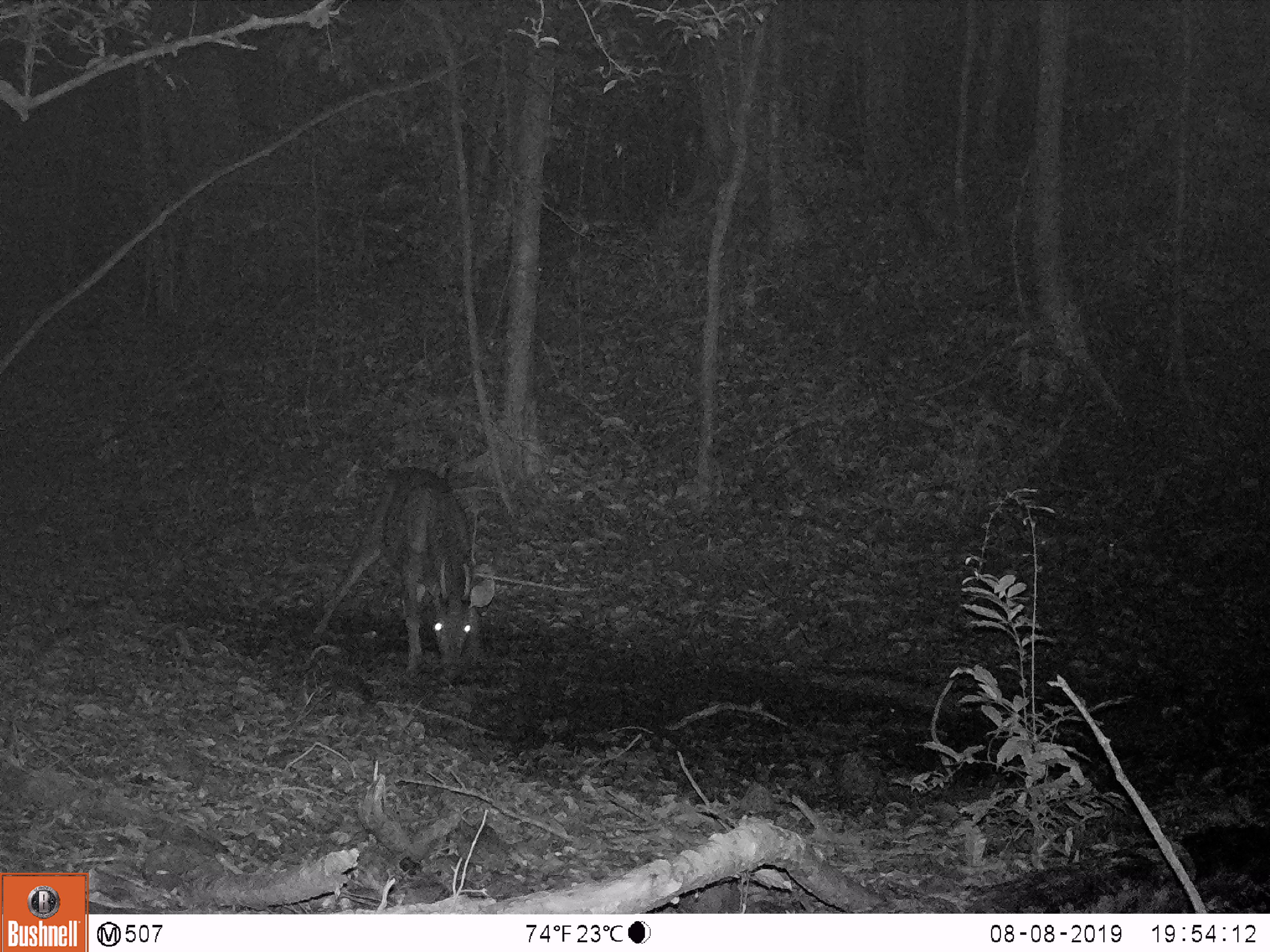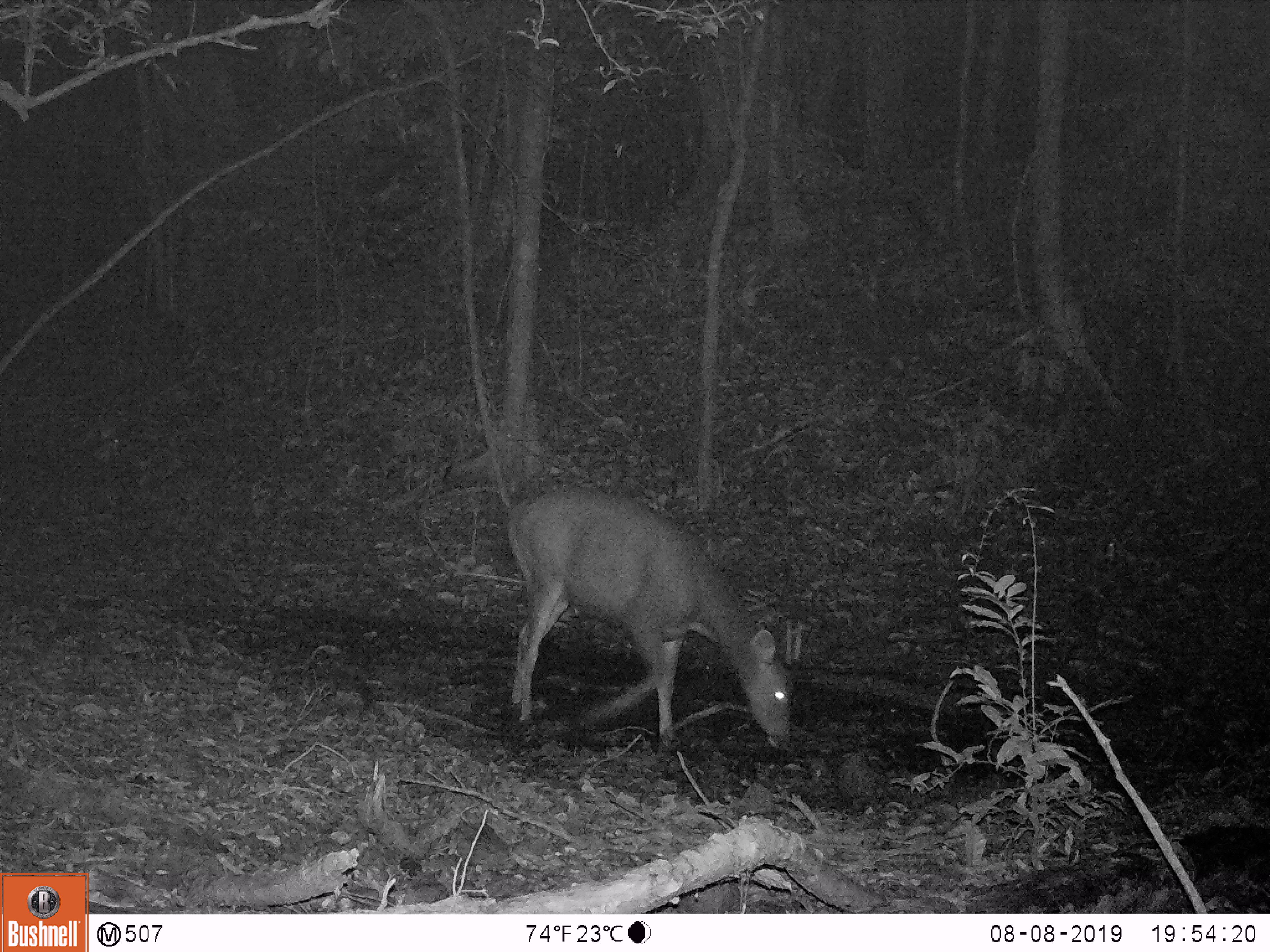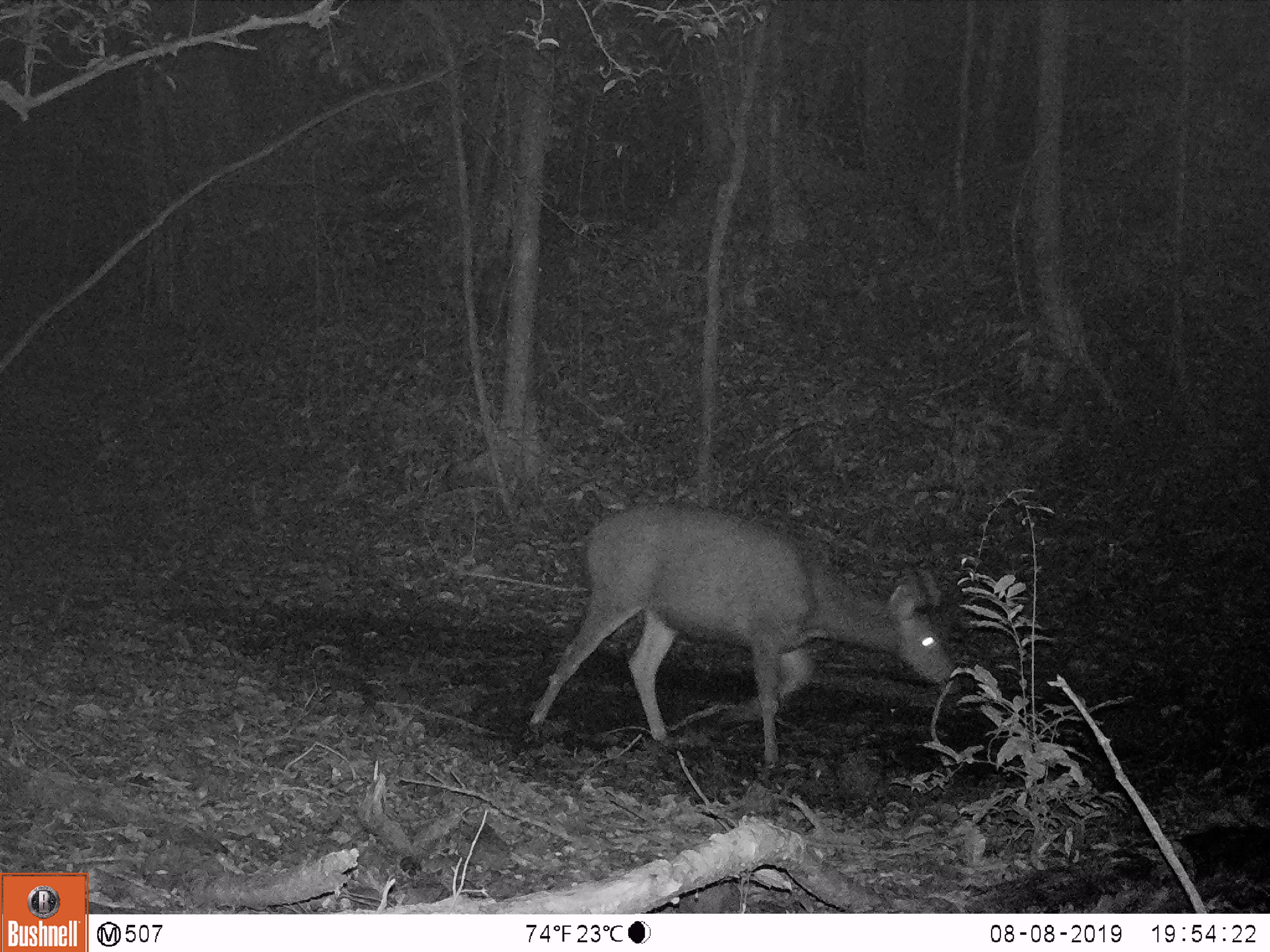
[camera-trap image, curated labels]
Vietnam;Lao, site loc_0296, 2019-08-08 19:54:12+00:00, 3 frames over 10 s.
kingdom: Animalia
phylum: Chordata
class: Mammalia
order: Artiodactyla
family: Cervidae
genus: Rusa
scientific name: Rusa unicolor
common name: sambar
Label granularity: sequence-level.